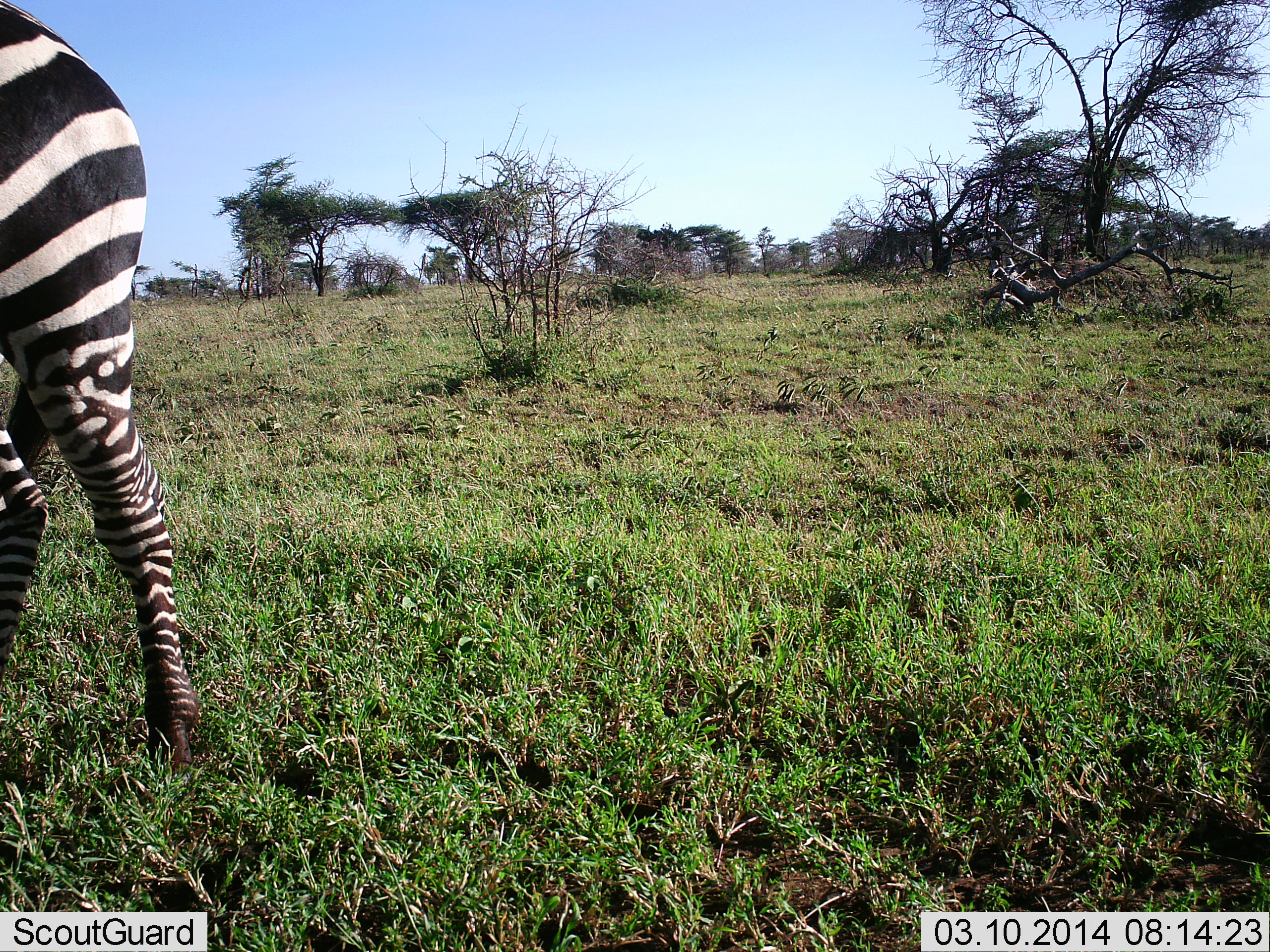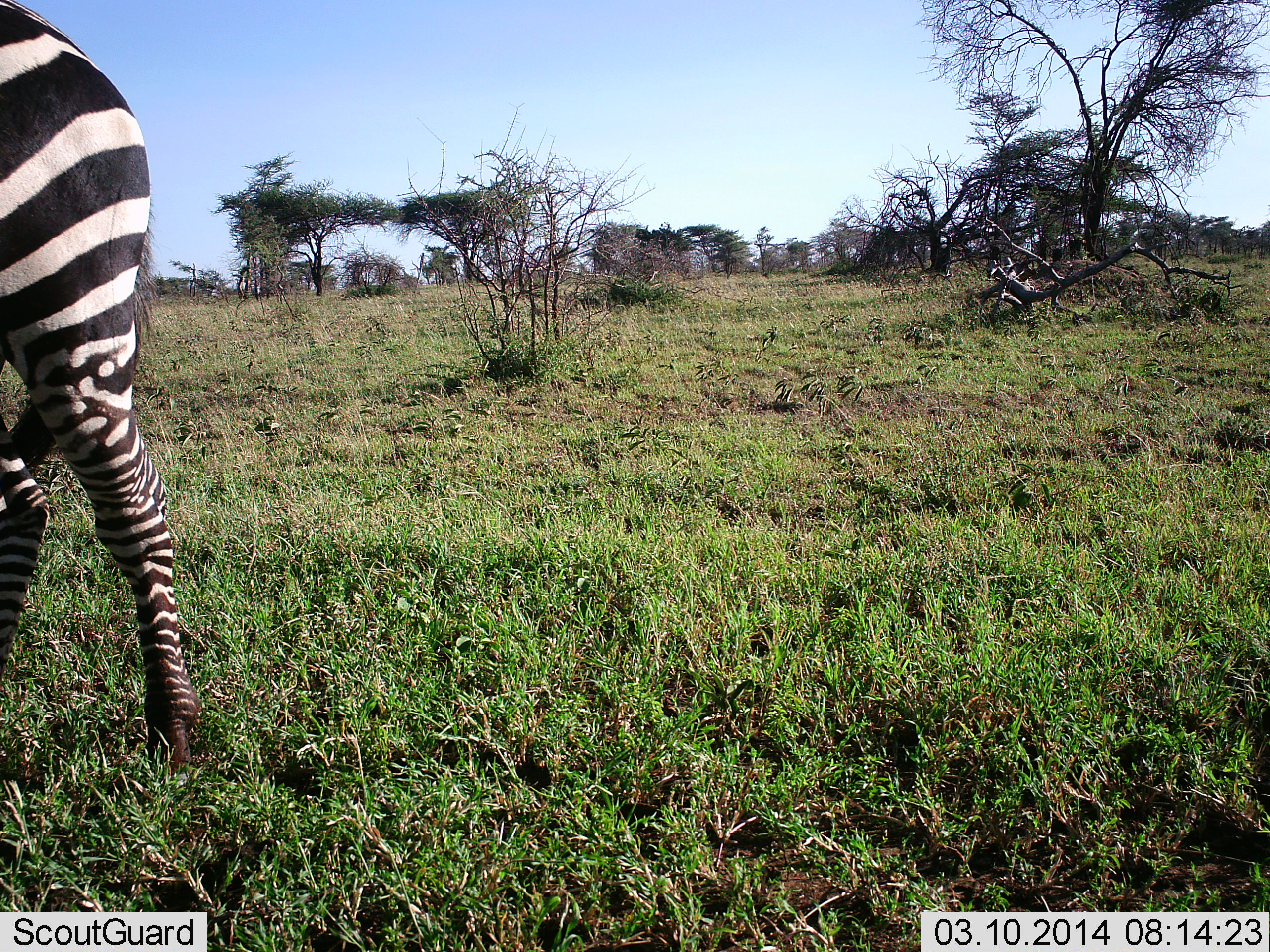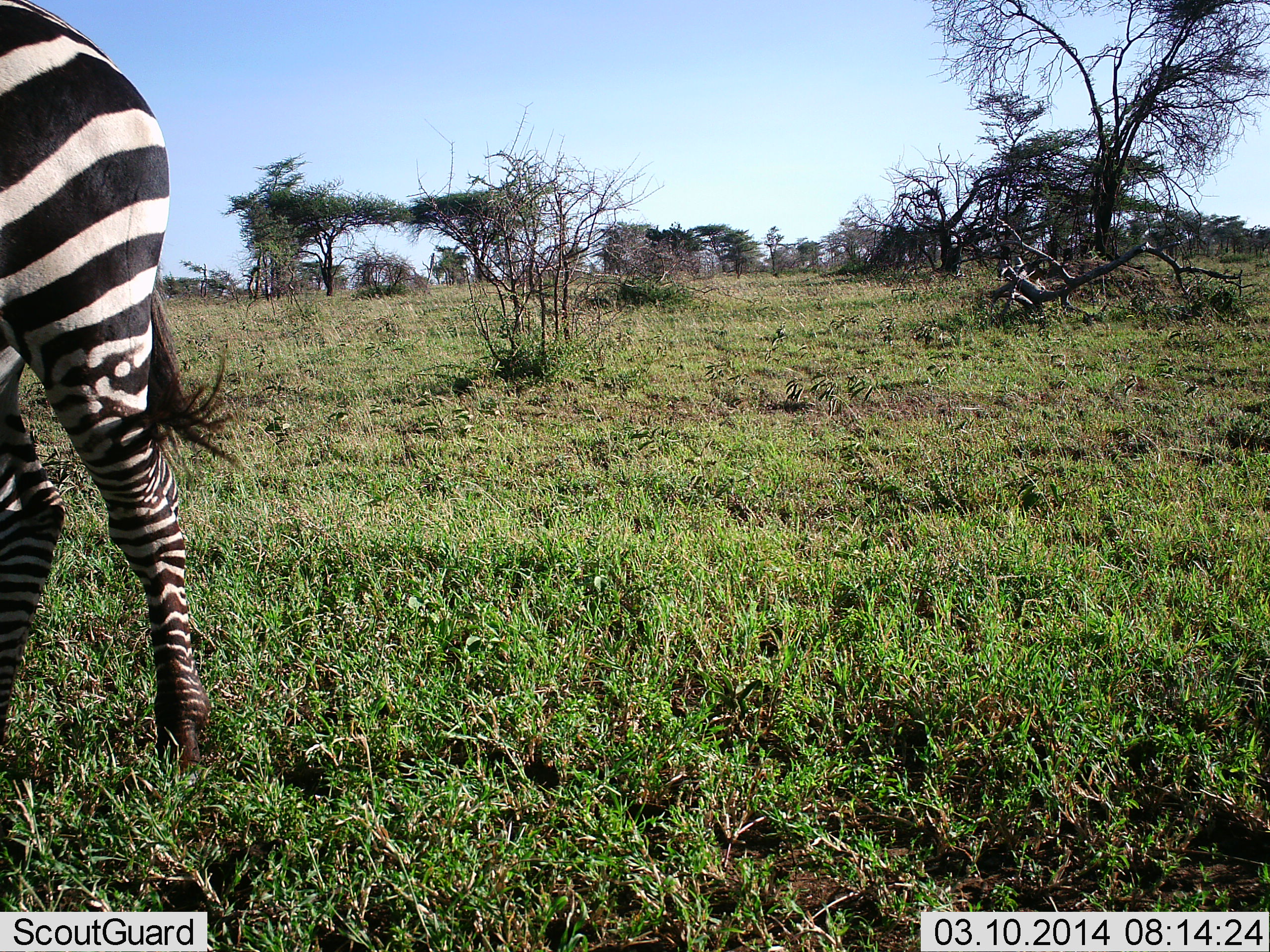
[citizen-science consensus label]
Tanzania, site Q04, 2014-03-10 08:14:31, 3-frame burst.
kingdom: Animalia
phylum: Chordata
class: Mammalia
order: Perissodactyla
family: Equidae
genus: Equus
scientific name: Equus quagga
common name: plains zebra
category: zebra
Zebra (plains zebra) (Equus quagga), count 1. Behavior (volunteer vote fractions): standing 100%, resting 0%, moving 0%, interacting 0%. Young present (vote fraction): 0%. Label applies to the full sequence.